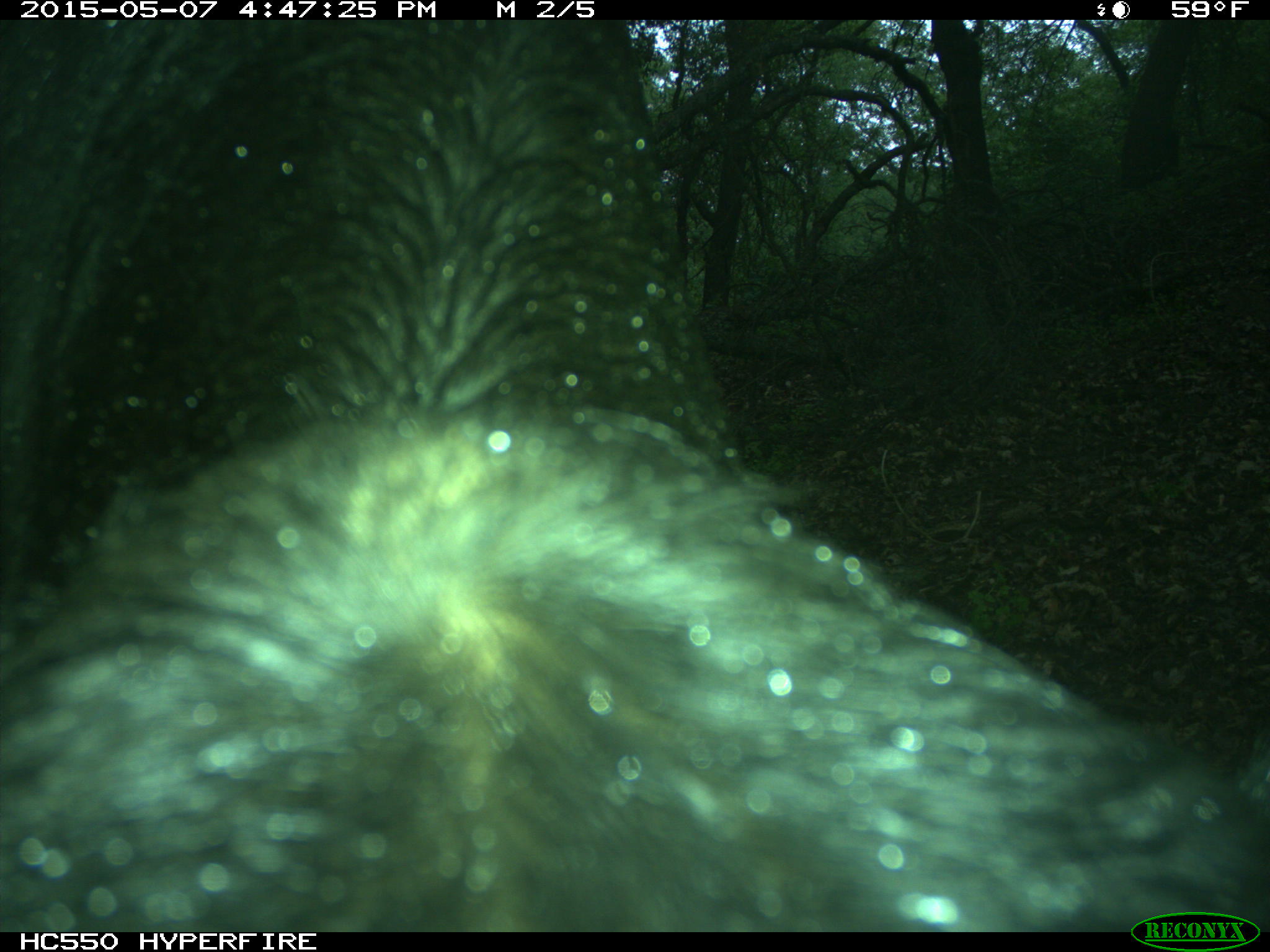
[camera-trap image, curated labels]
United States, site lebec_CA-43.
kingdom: Animalia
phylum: Chordata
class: Mammalia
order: Artiodactyla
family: Bovidae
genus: Bos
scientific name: Bos taurus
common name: domestic cow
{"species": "Bos taurus (domestic cow)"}